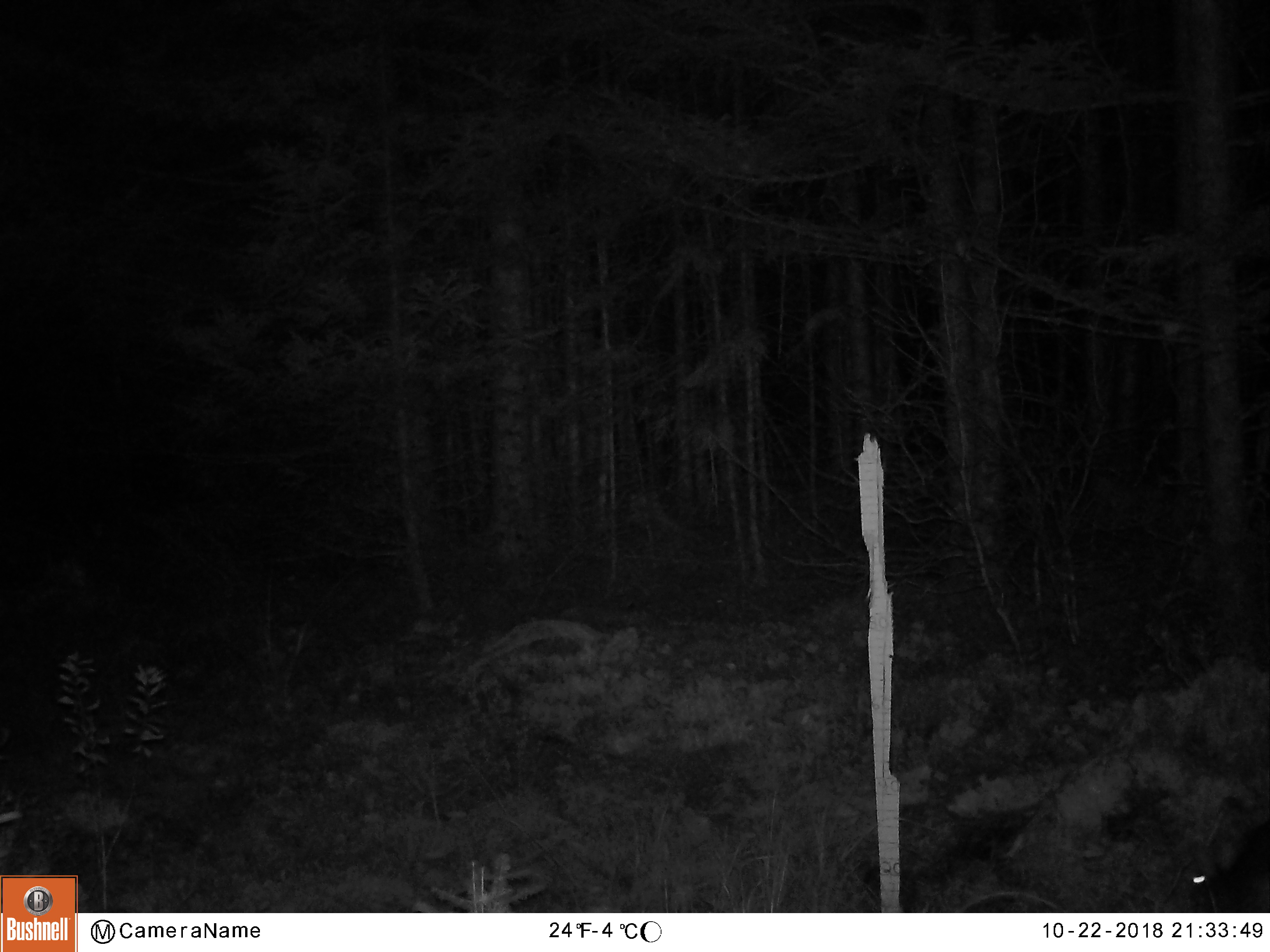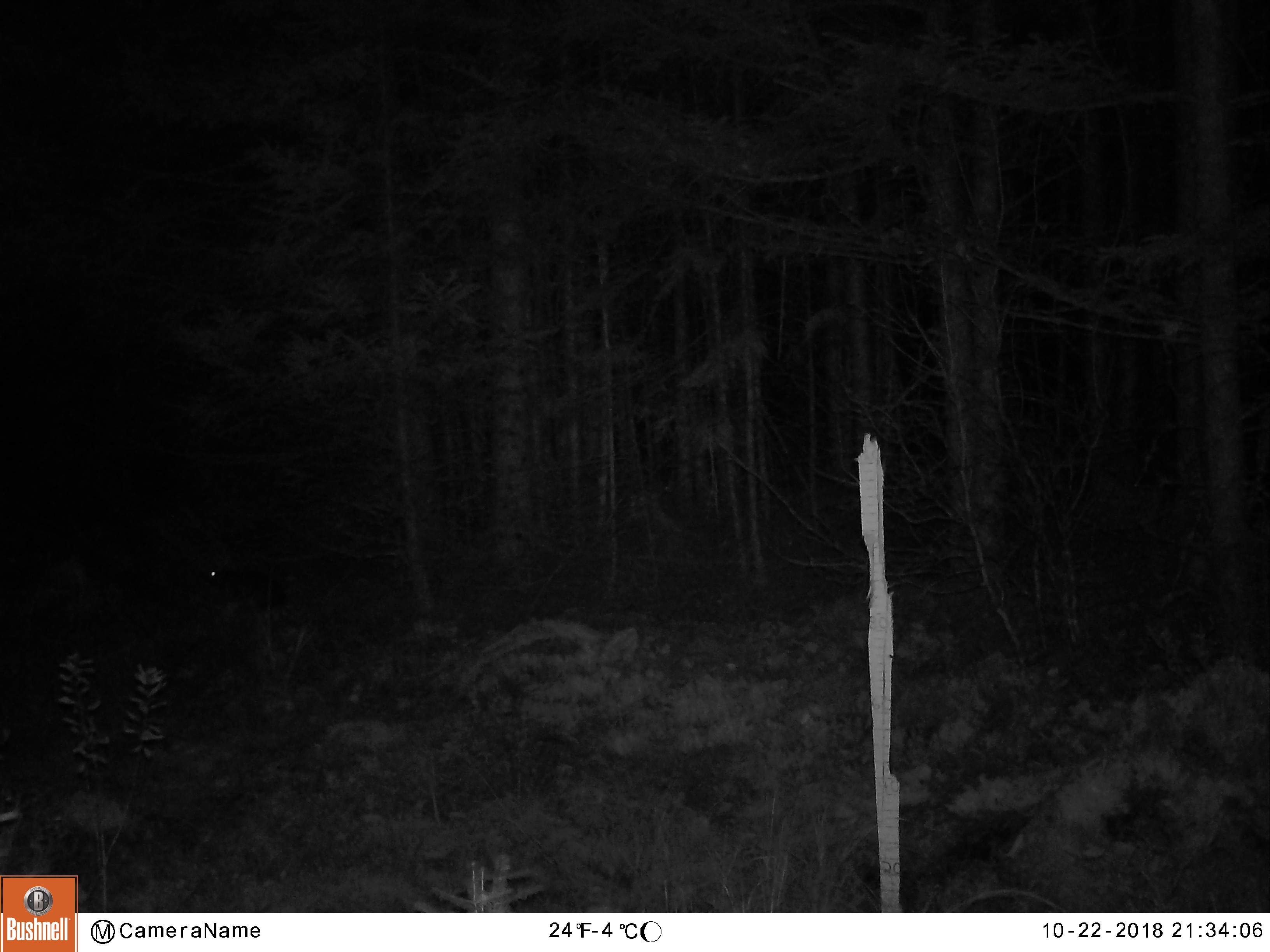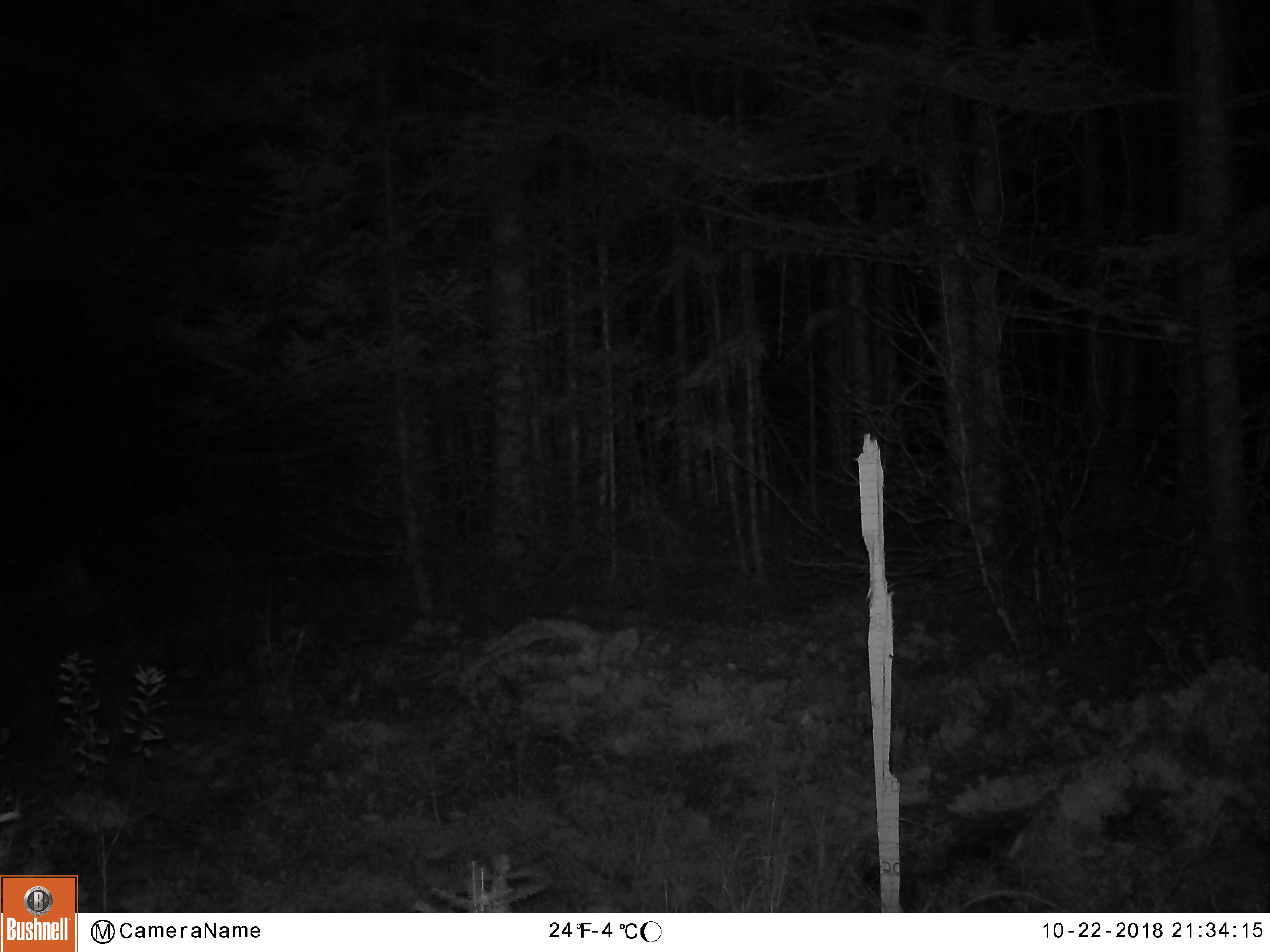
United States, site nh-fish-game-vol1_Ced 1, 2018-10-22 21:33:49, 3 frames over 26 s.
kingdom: Animalia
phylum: Chordata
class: Mammalia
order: Lagomorpha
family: Leporidae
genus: Lepus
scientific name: Lepus americanus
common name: snowshoe hare